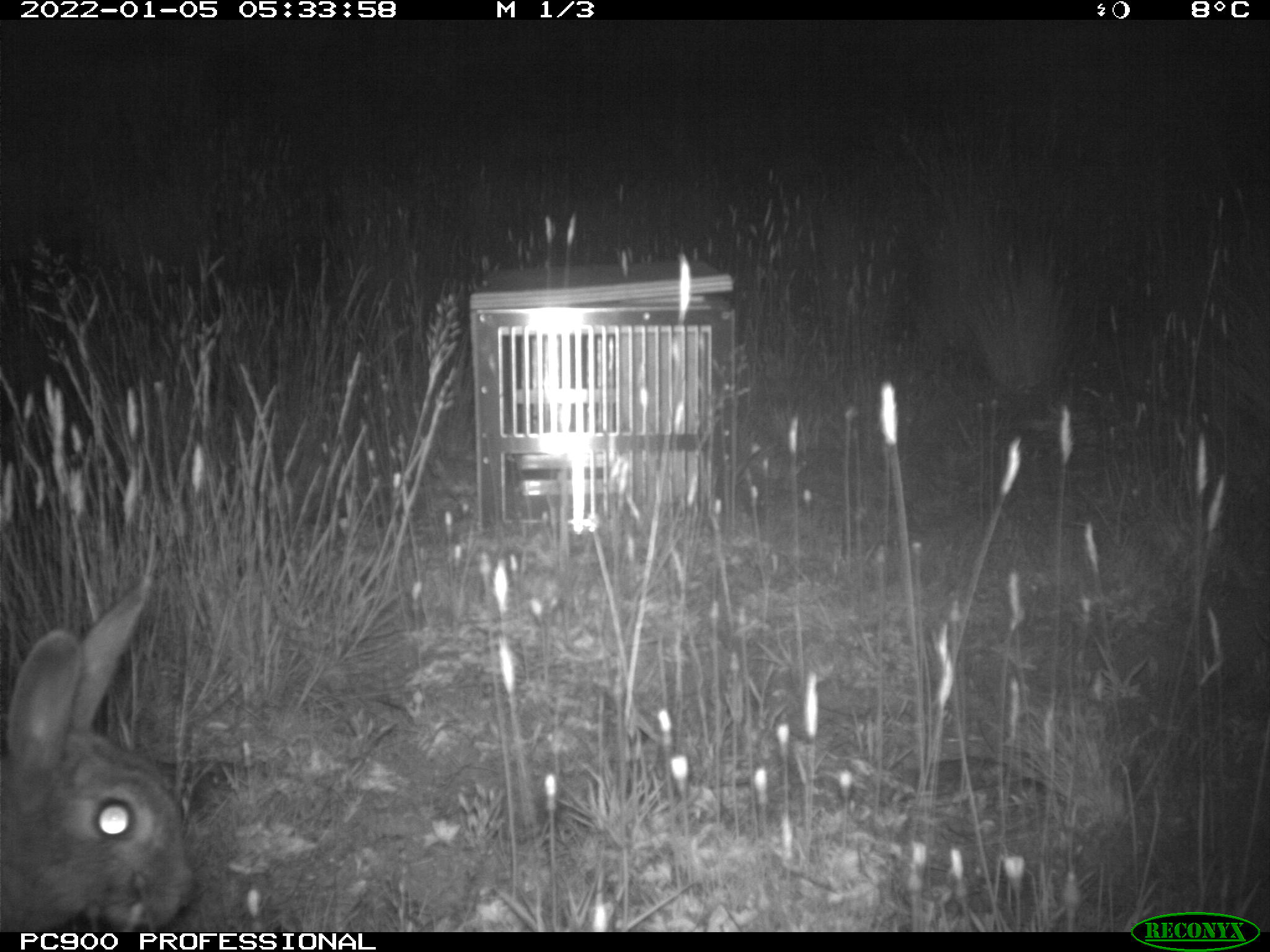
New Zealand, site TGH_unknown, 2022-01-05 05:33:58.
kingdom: Animalia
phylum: Chordata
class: Mammalia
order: Lagomorpha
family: Leporidae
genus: Oryctolagus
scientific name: Oryctolagus cuniculus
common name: european rabbit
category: rabbit